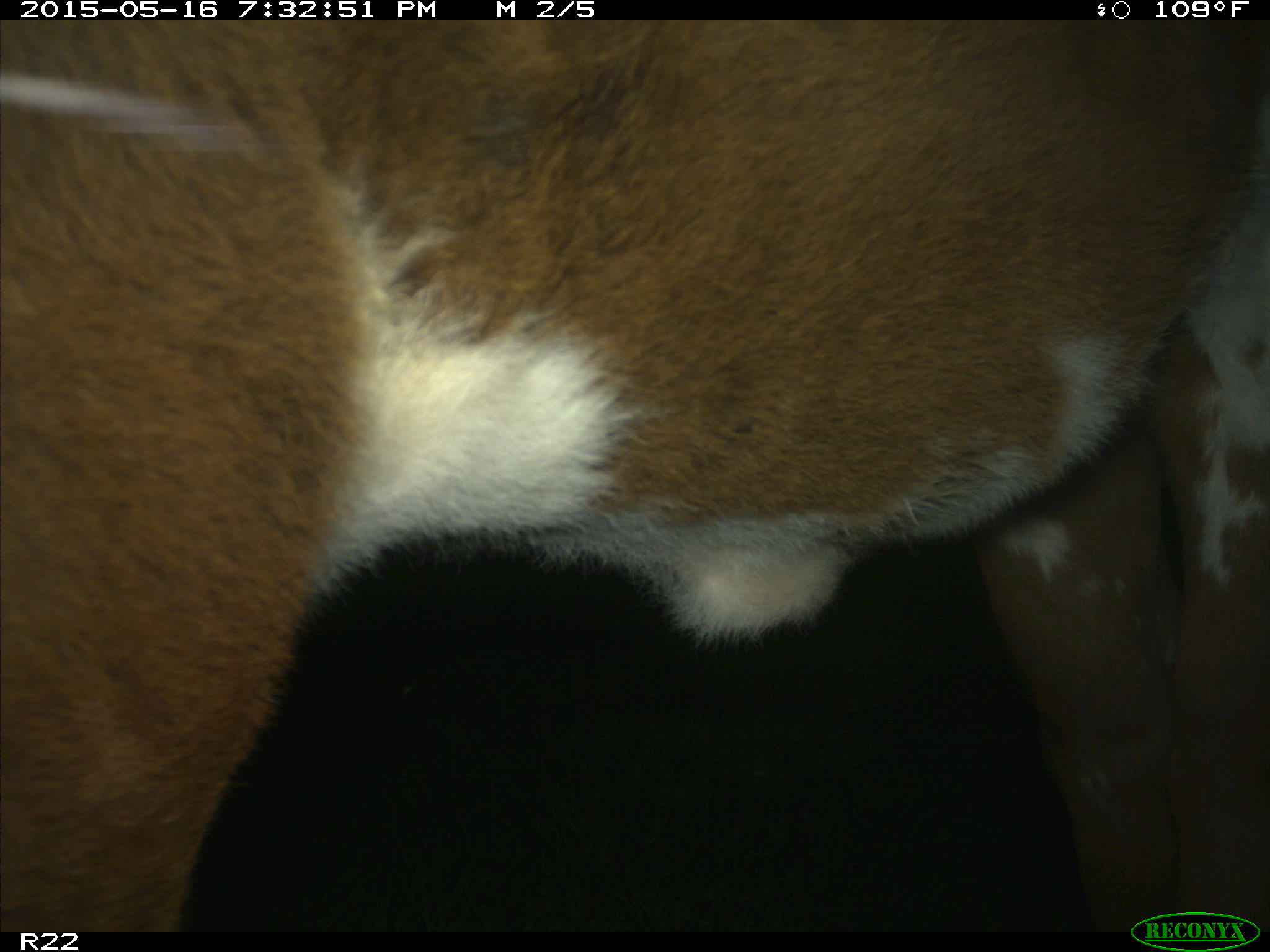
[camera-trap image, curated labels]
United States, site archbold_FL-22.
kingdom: Animalia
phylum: Chordata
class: Mammalia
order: Artiodactyla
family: Bovidae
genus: Bos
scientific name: Bos taurus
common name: domestic cow